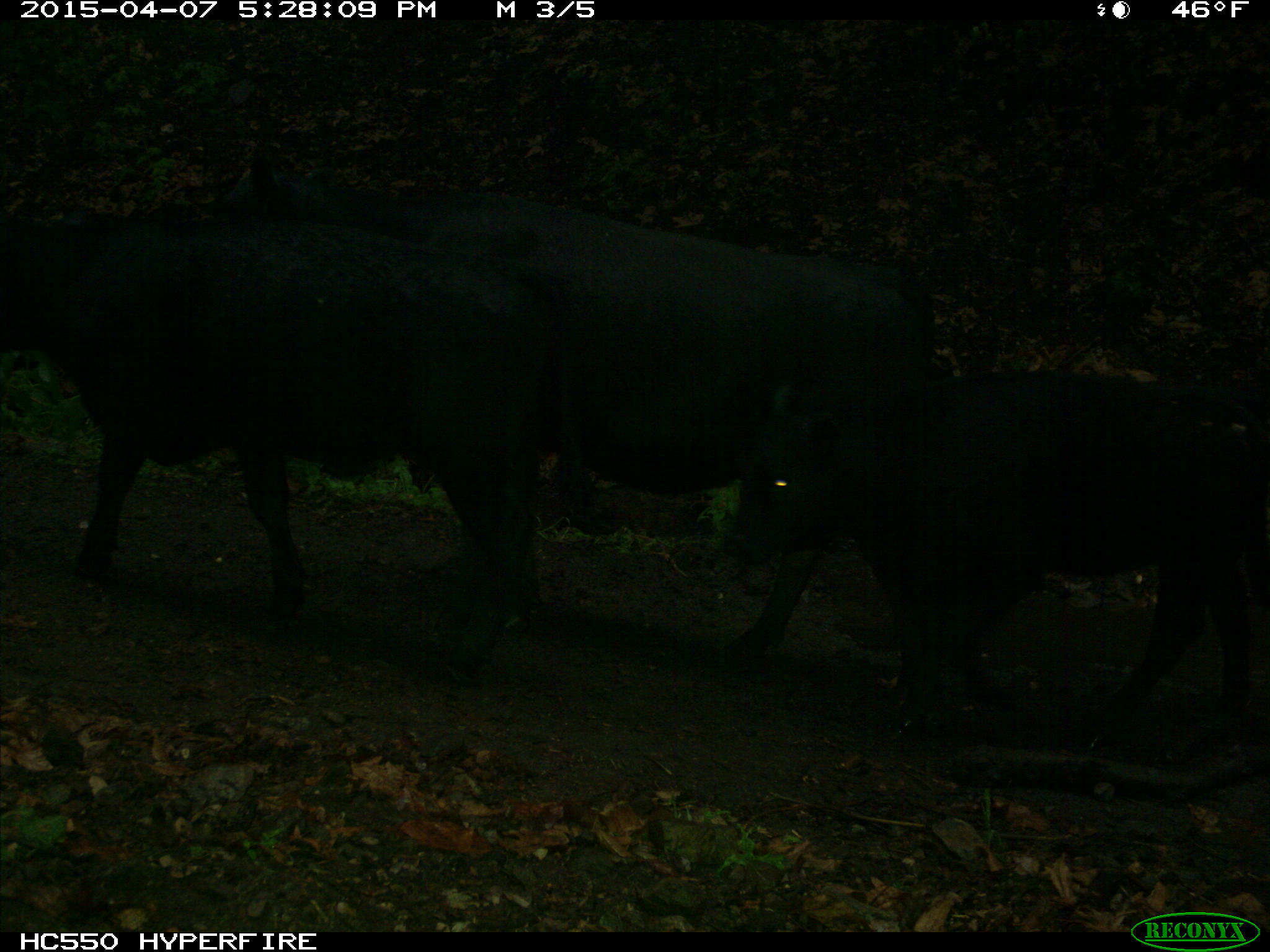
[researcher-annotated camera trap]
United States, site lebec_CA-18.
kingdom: Animalia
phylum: Chordata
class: Mammalia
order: Artiodactyla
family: Bovidae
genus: Bos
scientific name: Bos taurus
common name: domestic cow